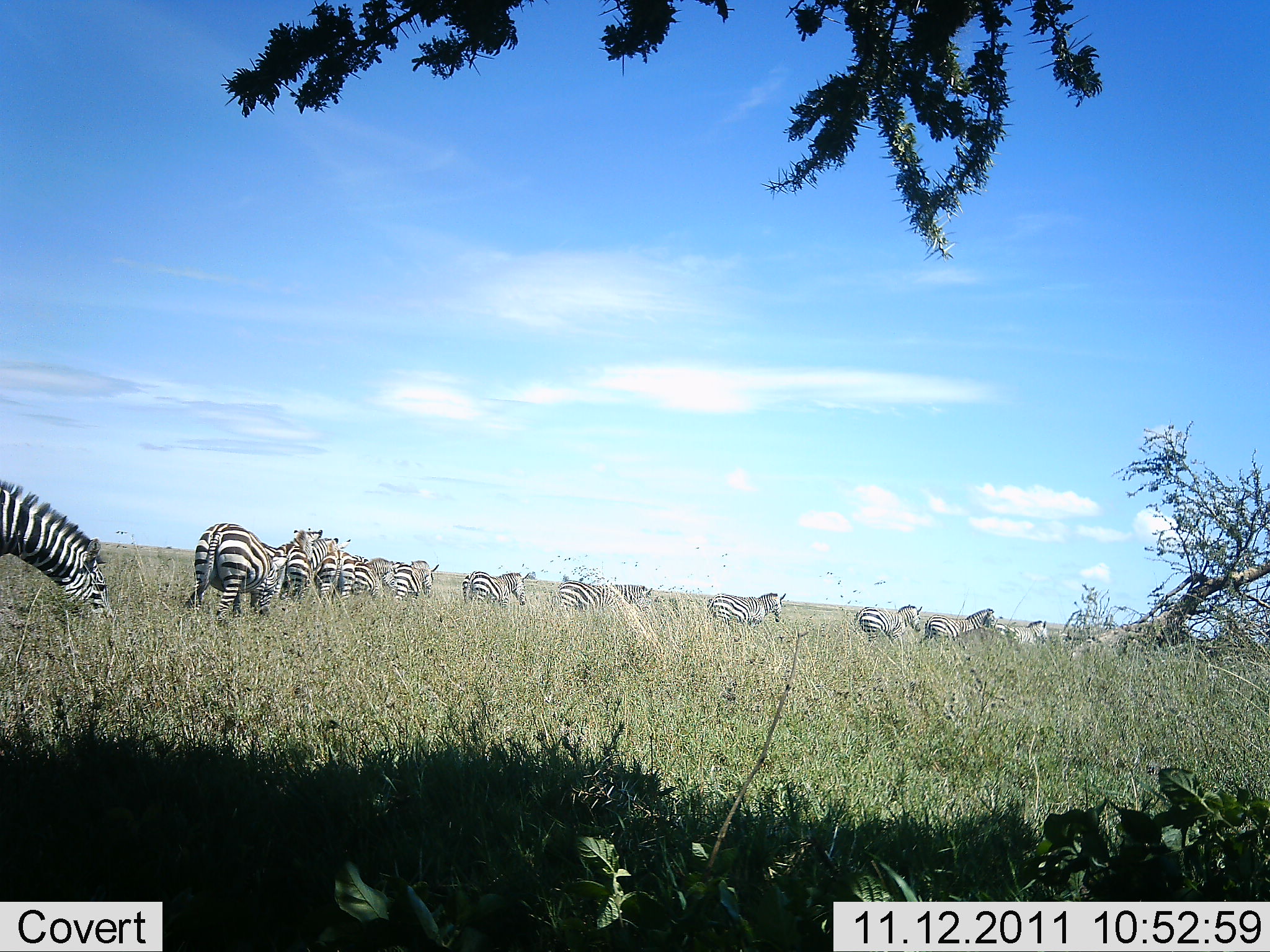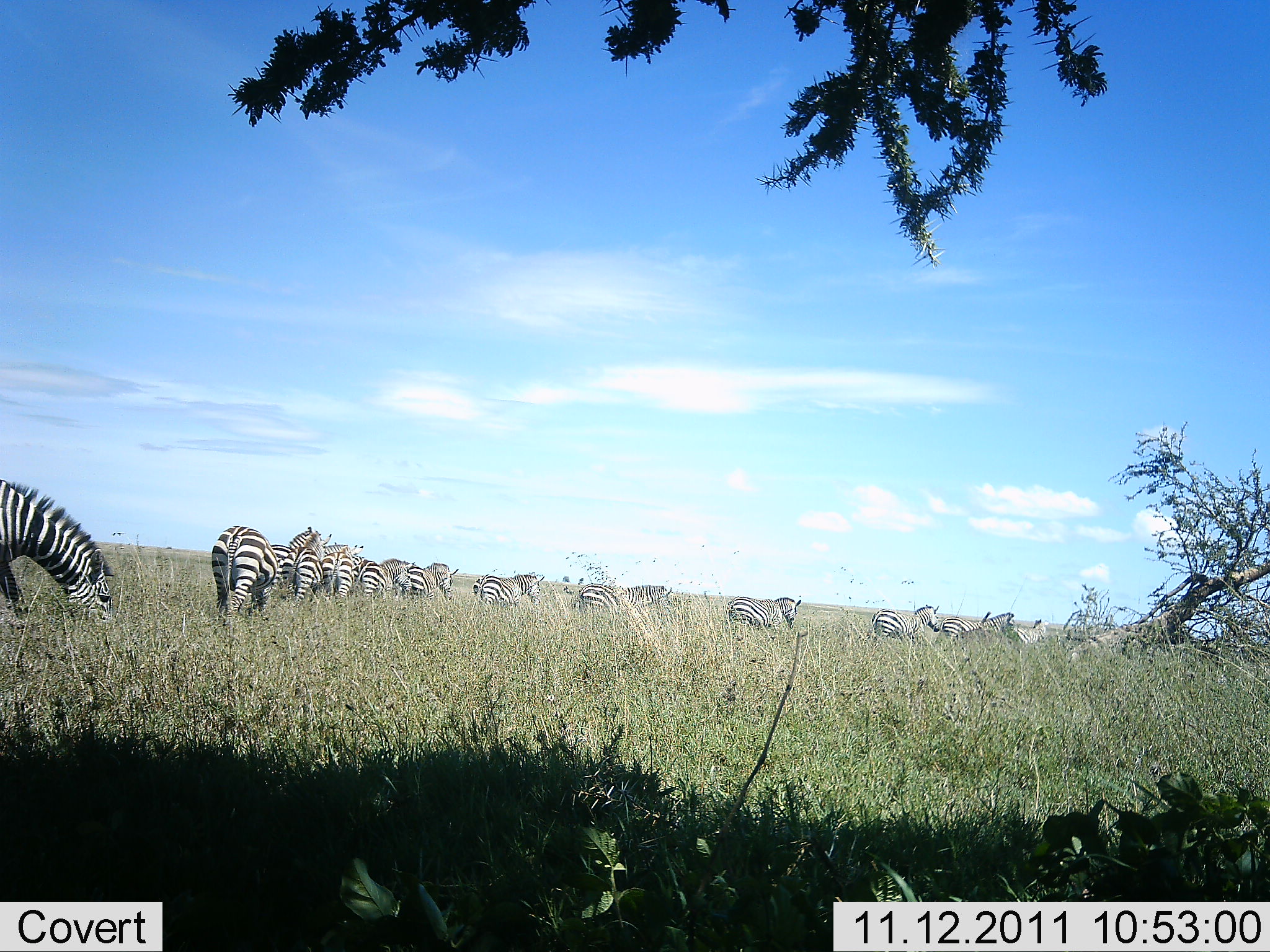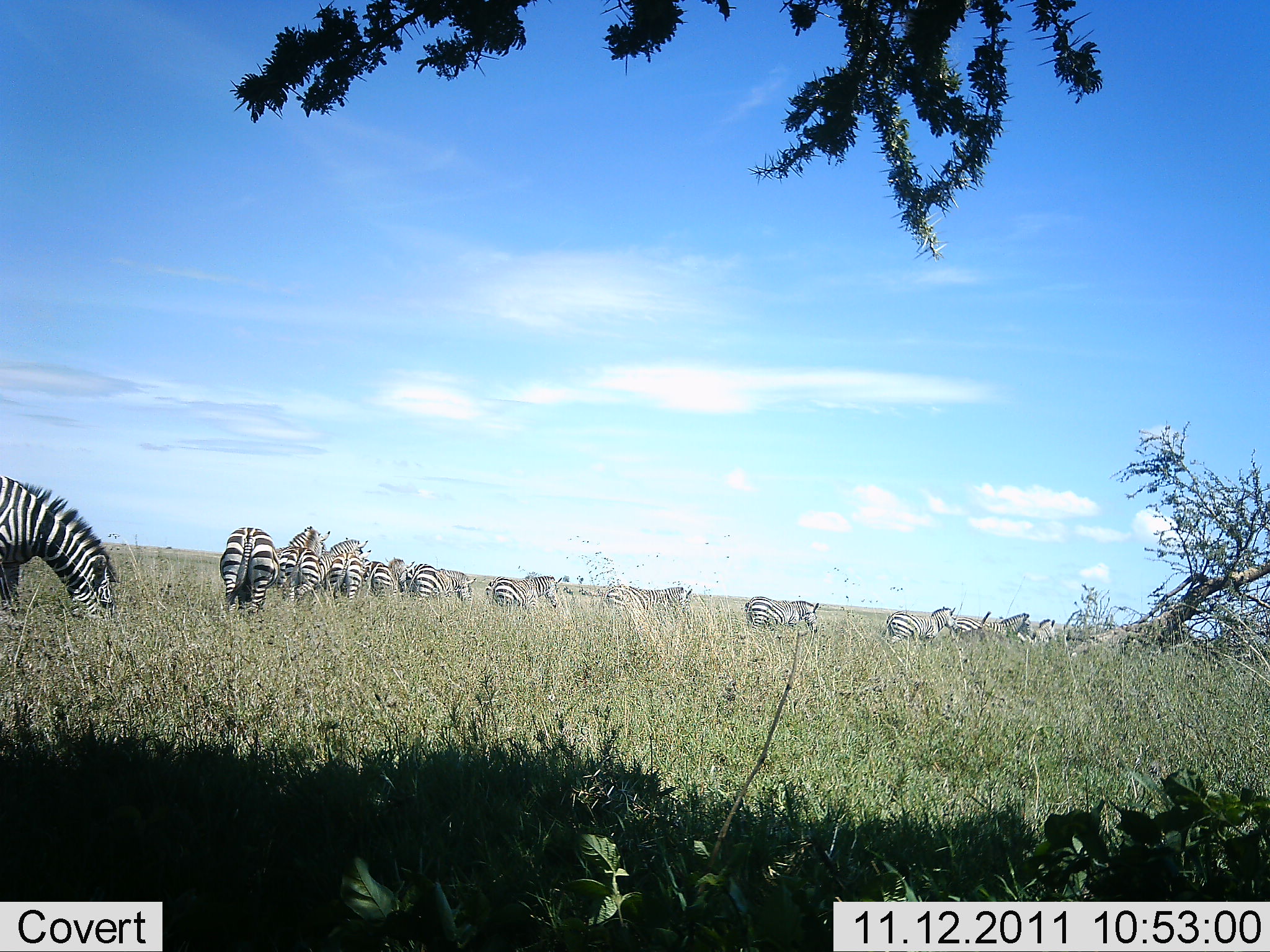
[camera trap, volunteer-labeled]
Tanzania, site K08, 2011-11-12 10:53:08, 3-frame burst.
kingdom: Animalia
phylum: Chordata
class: Mammalia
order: Perissodactyla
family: Equidae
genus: Equus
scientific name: Equus quagga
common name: plains zebra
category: zebra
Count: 11-50.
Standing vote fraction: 0%.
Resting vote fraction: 0%.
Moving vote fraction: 100%.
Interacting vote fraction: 0%.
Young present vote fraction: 0%.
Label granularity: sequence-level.